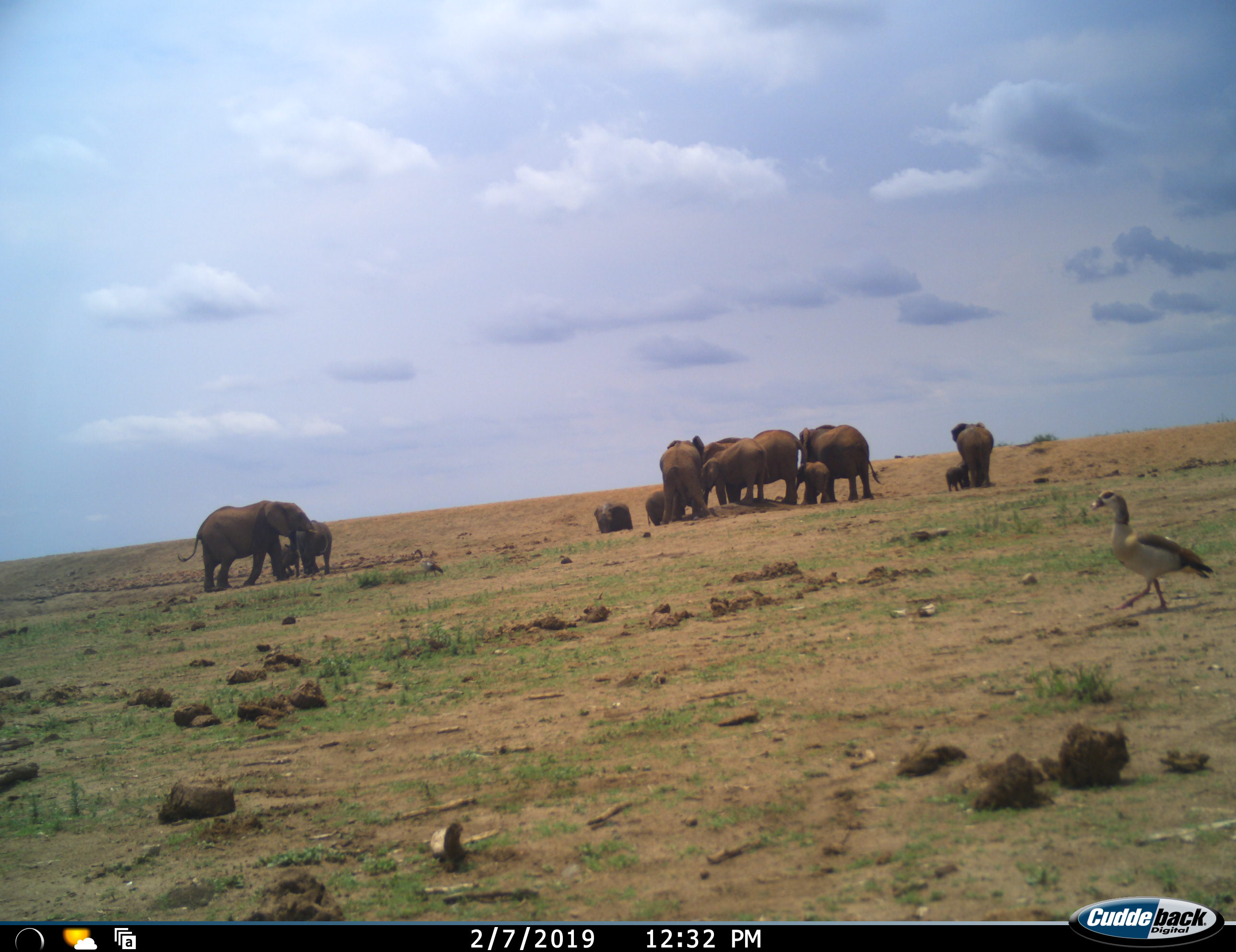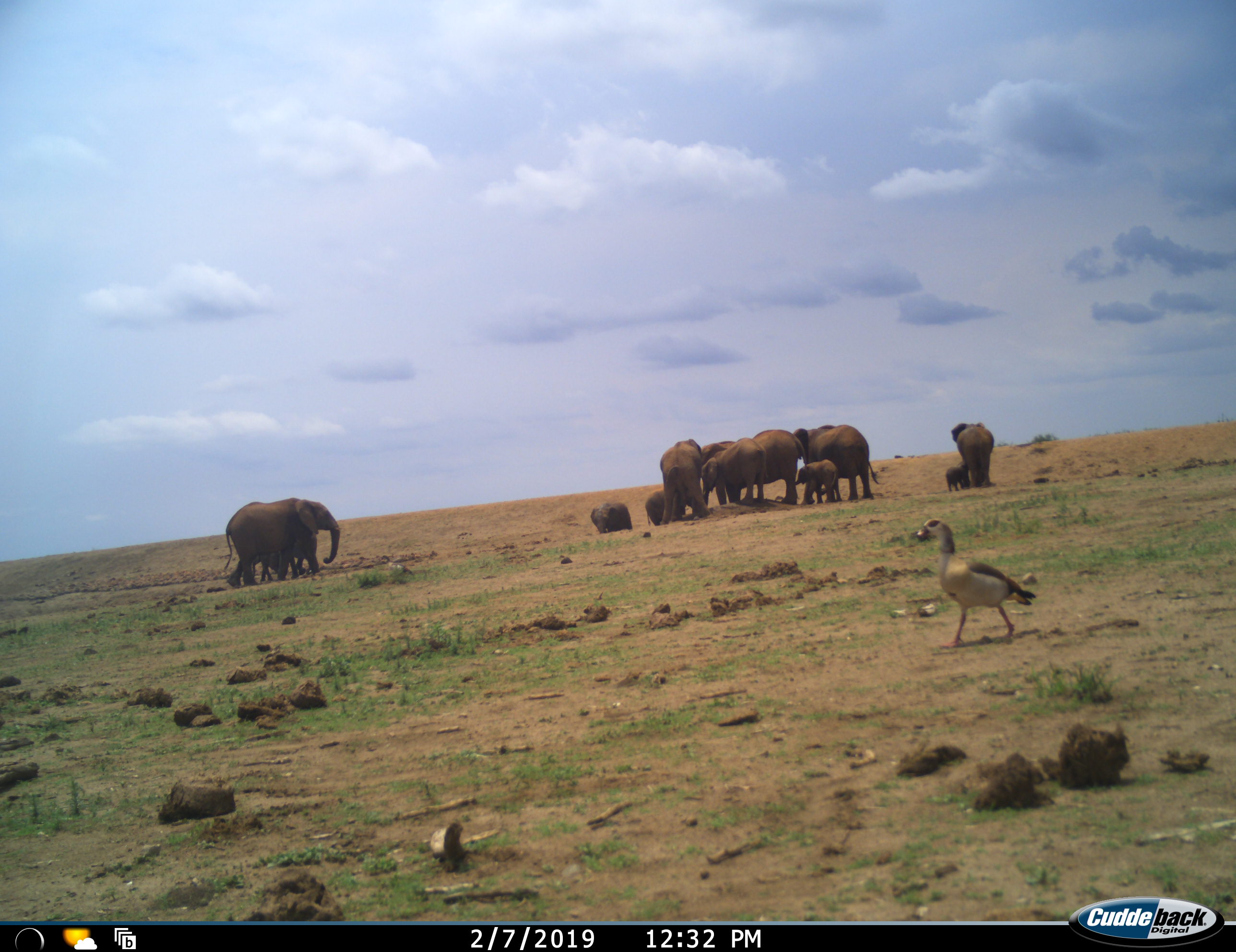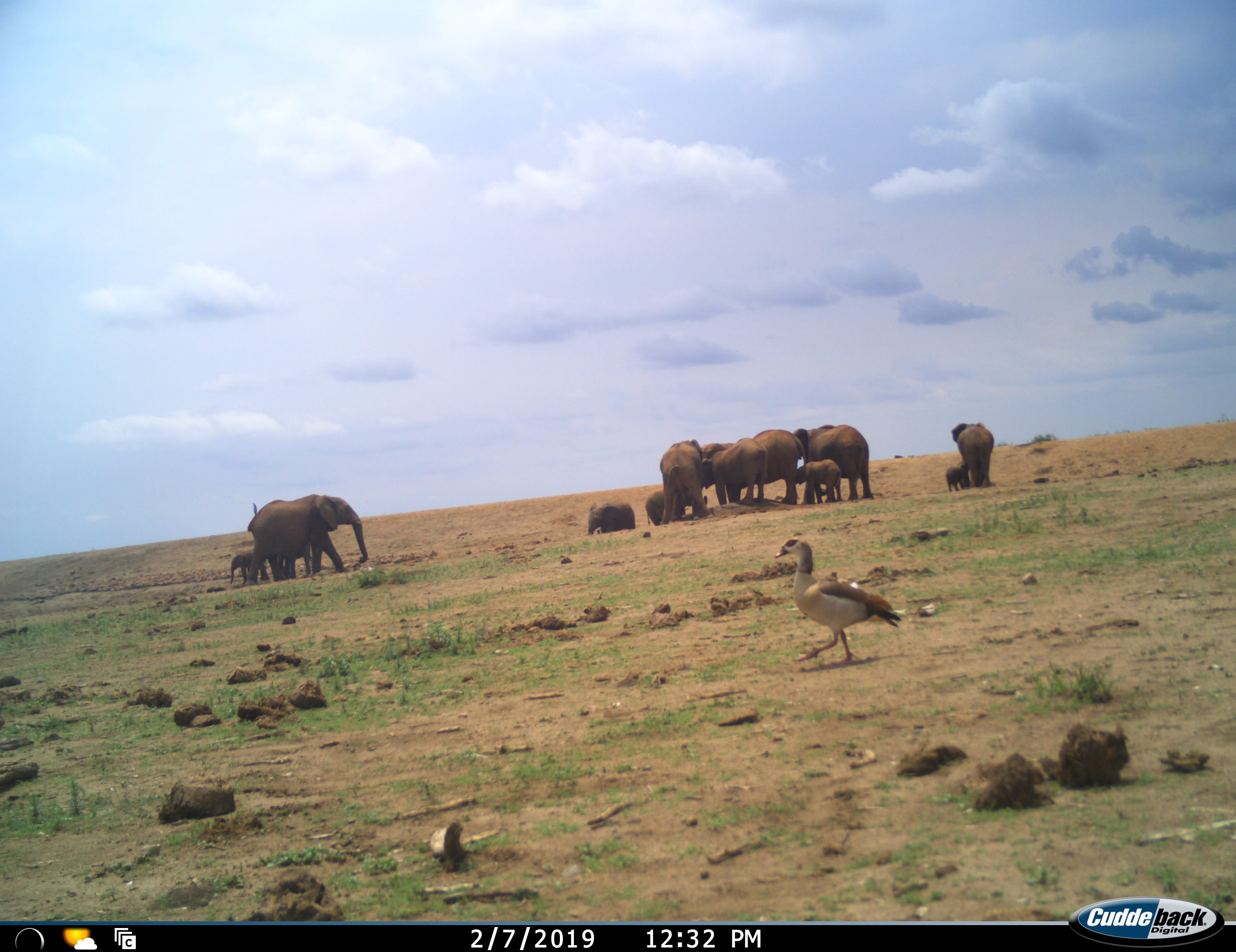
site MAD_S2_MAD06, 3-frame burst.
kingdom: Animalia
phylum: Chordata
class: Aves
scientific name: Aves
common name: bird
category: birdother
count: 1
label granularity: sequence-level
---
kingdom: Animalia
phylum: Chordata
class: Mammalia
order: Proboscidea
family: Elephantidae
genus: Loxodonta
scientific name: Loxodonta africana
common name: african bush elephant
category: elephant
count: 11-50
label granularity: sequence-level